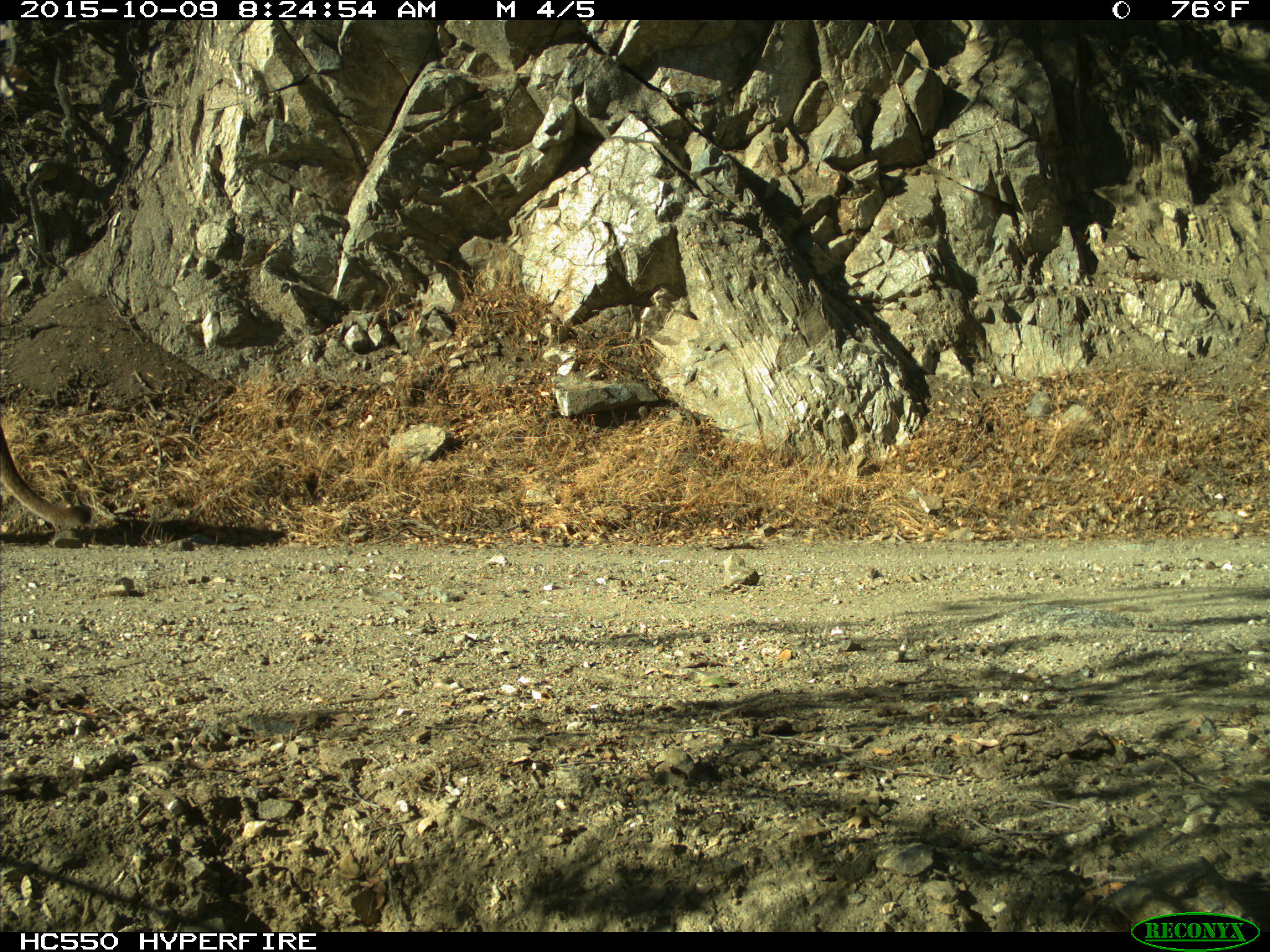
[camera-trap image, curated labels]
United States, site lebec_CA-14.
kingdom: Animalia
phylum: Chordata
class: Mammalia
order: Carnivora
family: Felidae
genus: Puma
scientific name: Puma concolor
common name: mountain lion